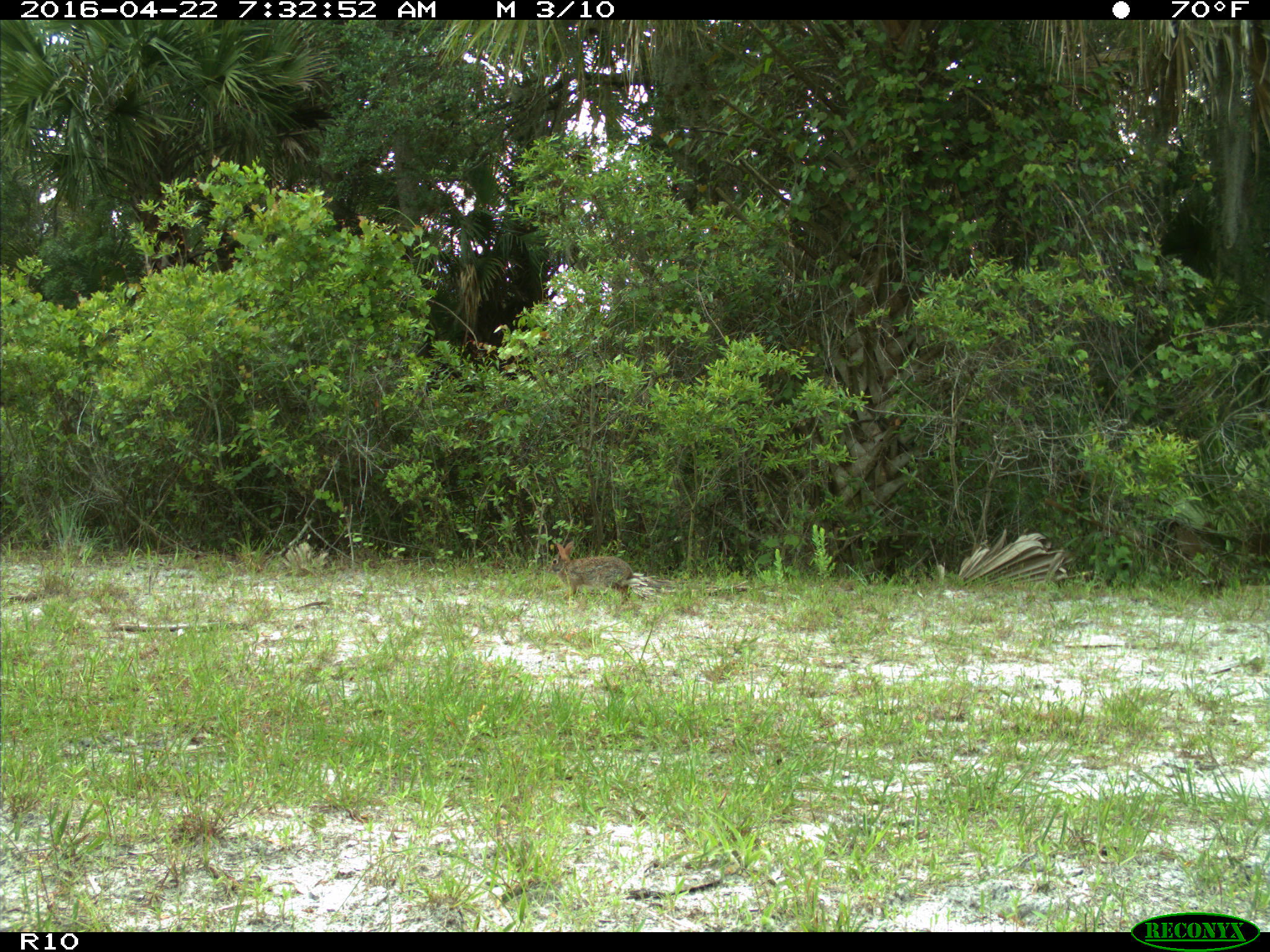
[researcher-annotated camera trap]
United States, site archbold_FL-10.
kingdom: Animalia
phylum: Chordata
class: Mammalia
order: Lagomorpha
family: Leporidae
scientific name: Leporidae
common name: rabbits and hares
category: unidentified rabbit